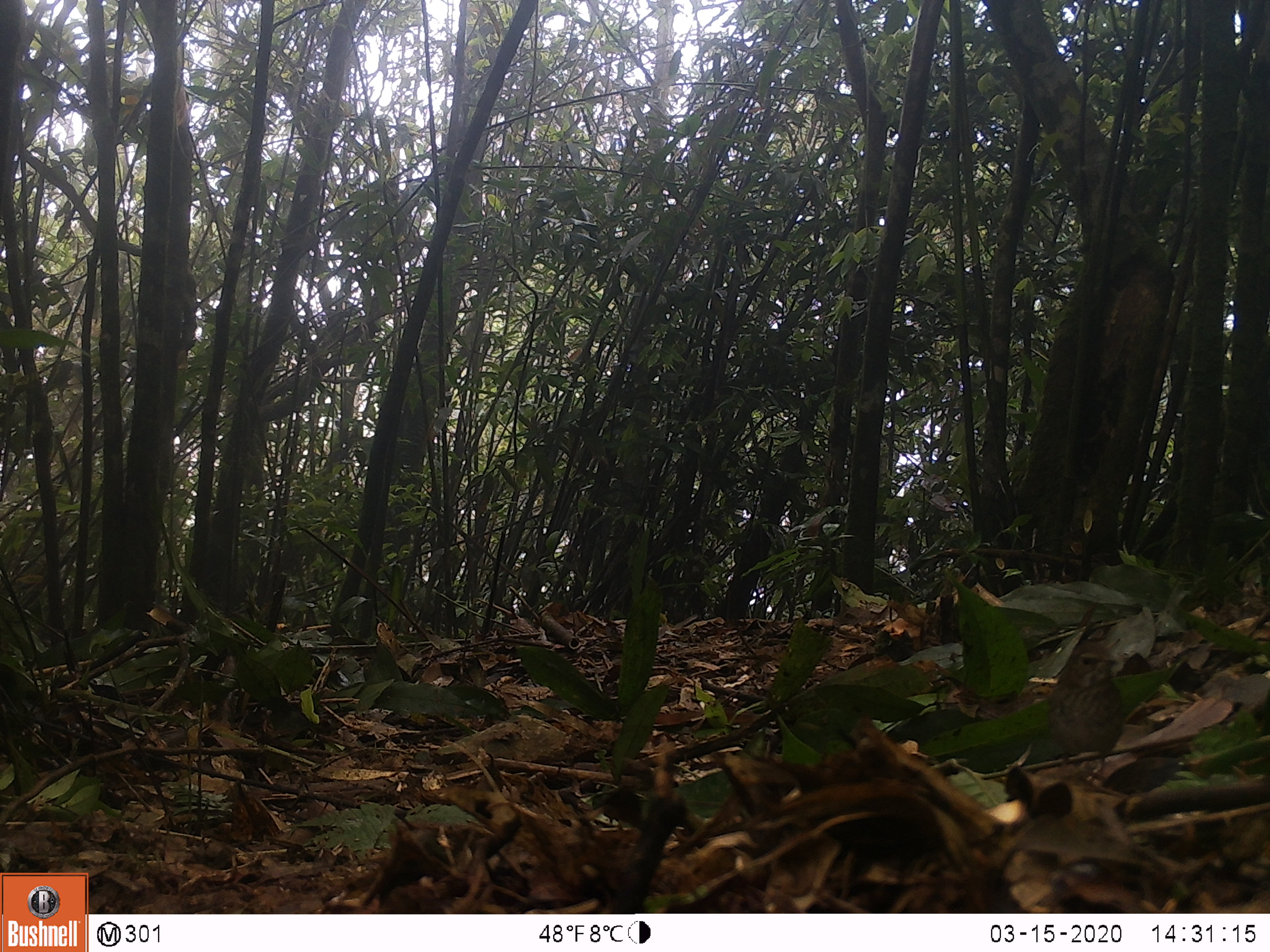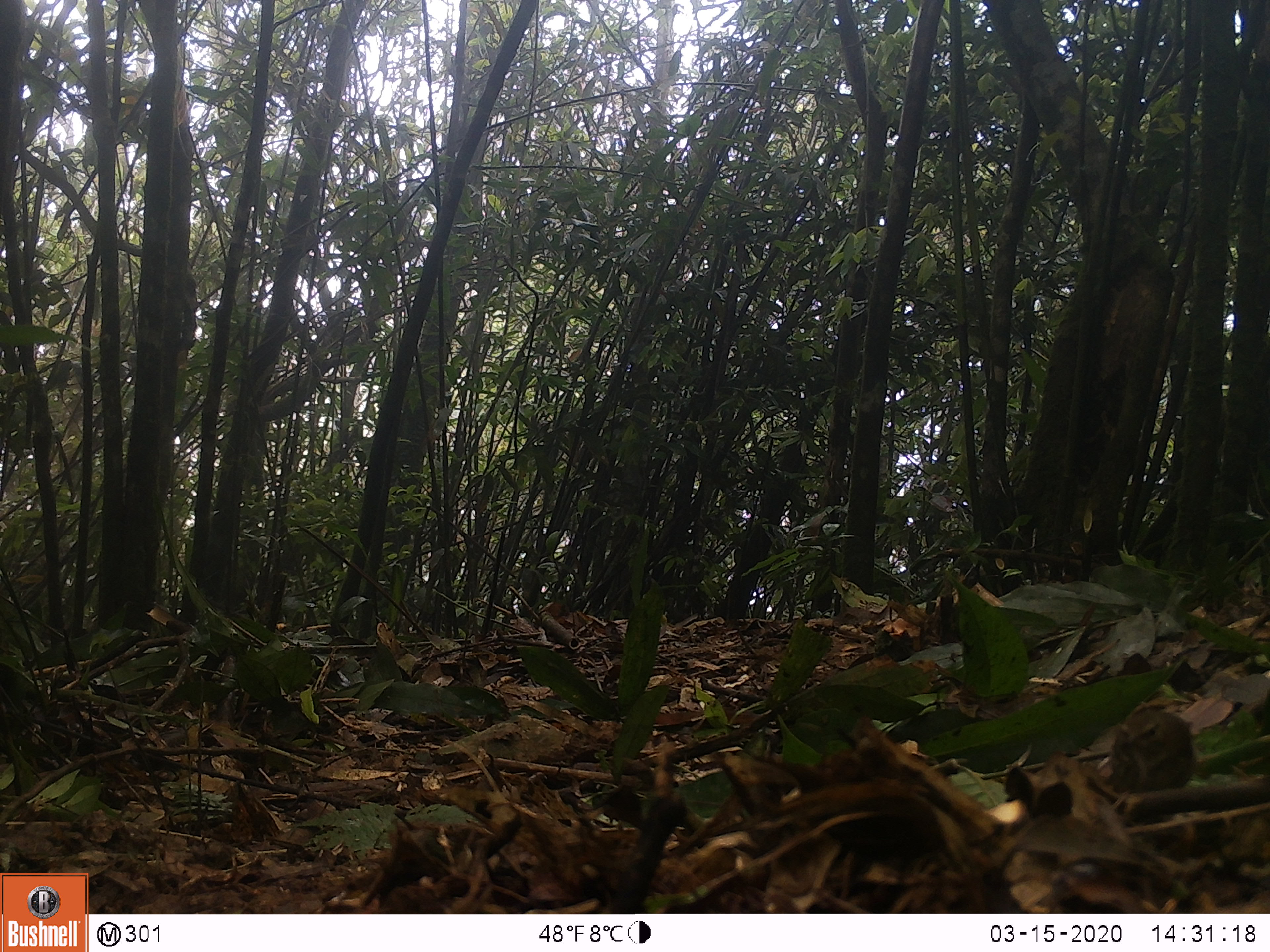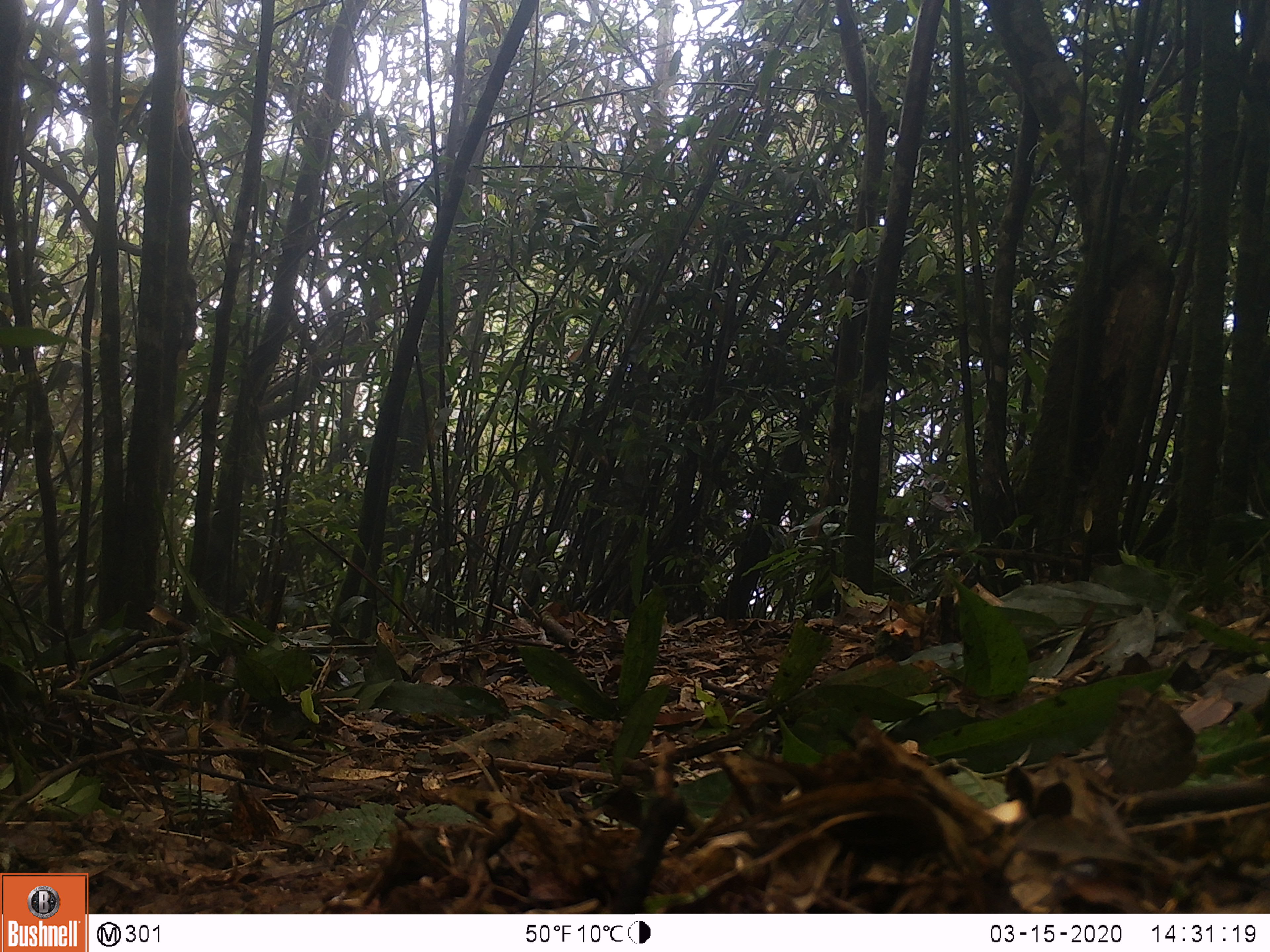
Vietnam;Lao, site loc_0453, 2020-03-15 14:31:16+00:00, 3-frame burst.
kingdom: Animalia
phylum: Chordata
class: Aves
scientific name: Aves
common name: bird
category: unidentified bird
Unidentified bird (bird) (Aves). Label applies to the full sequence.